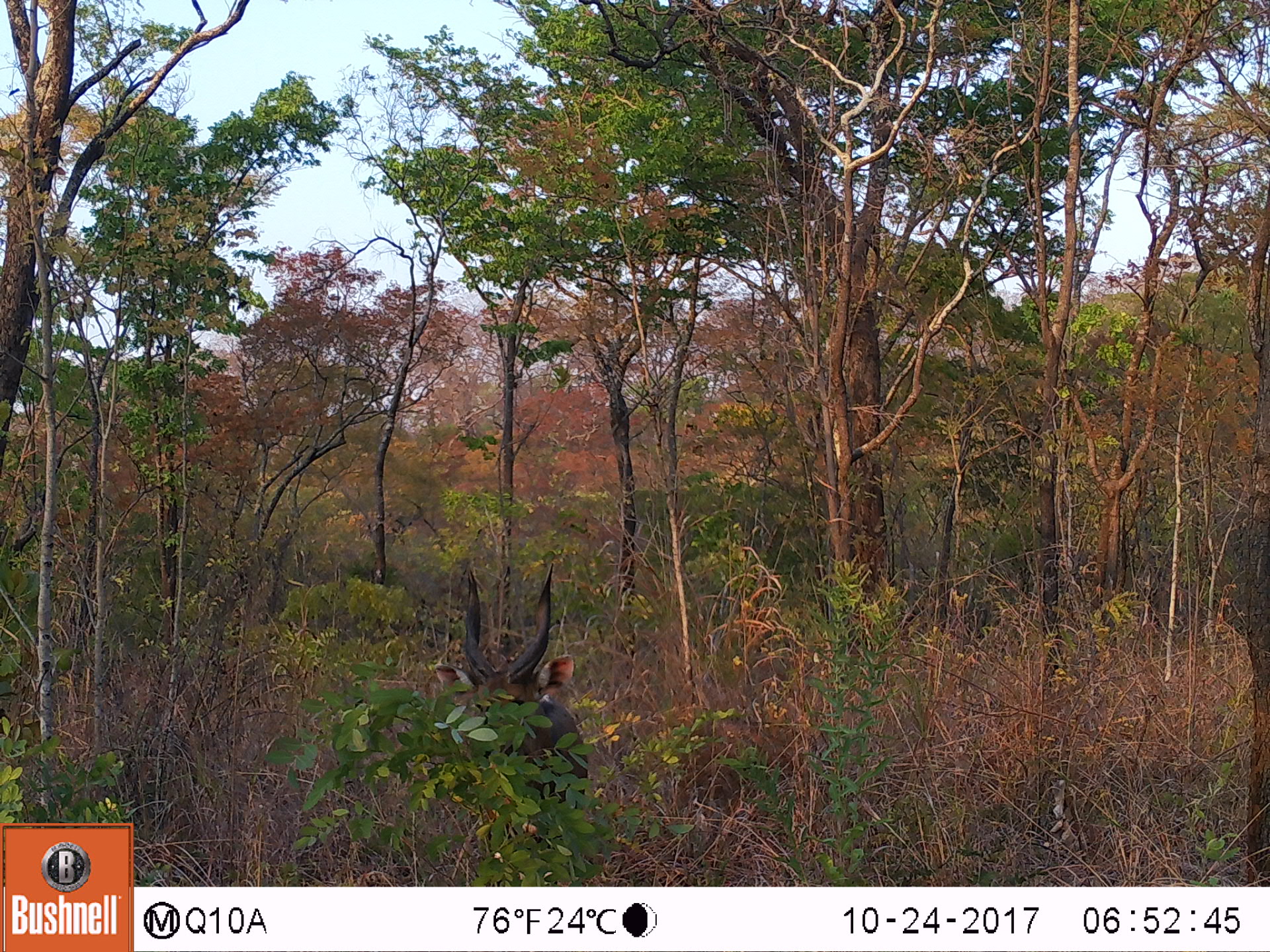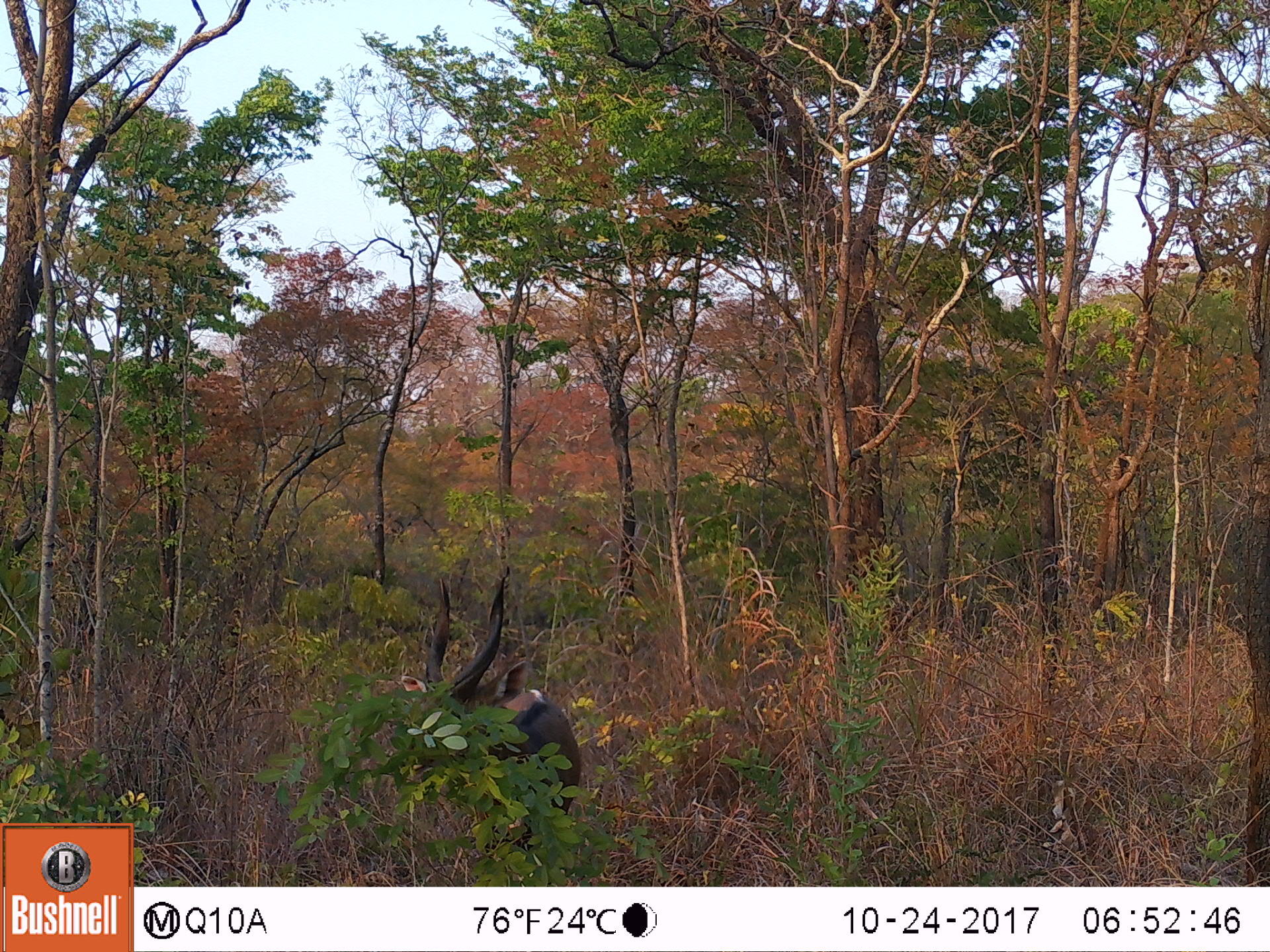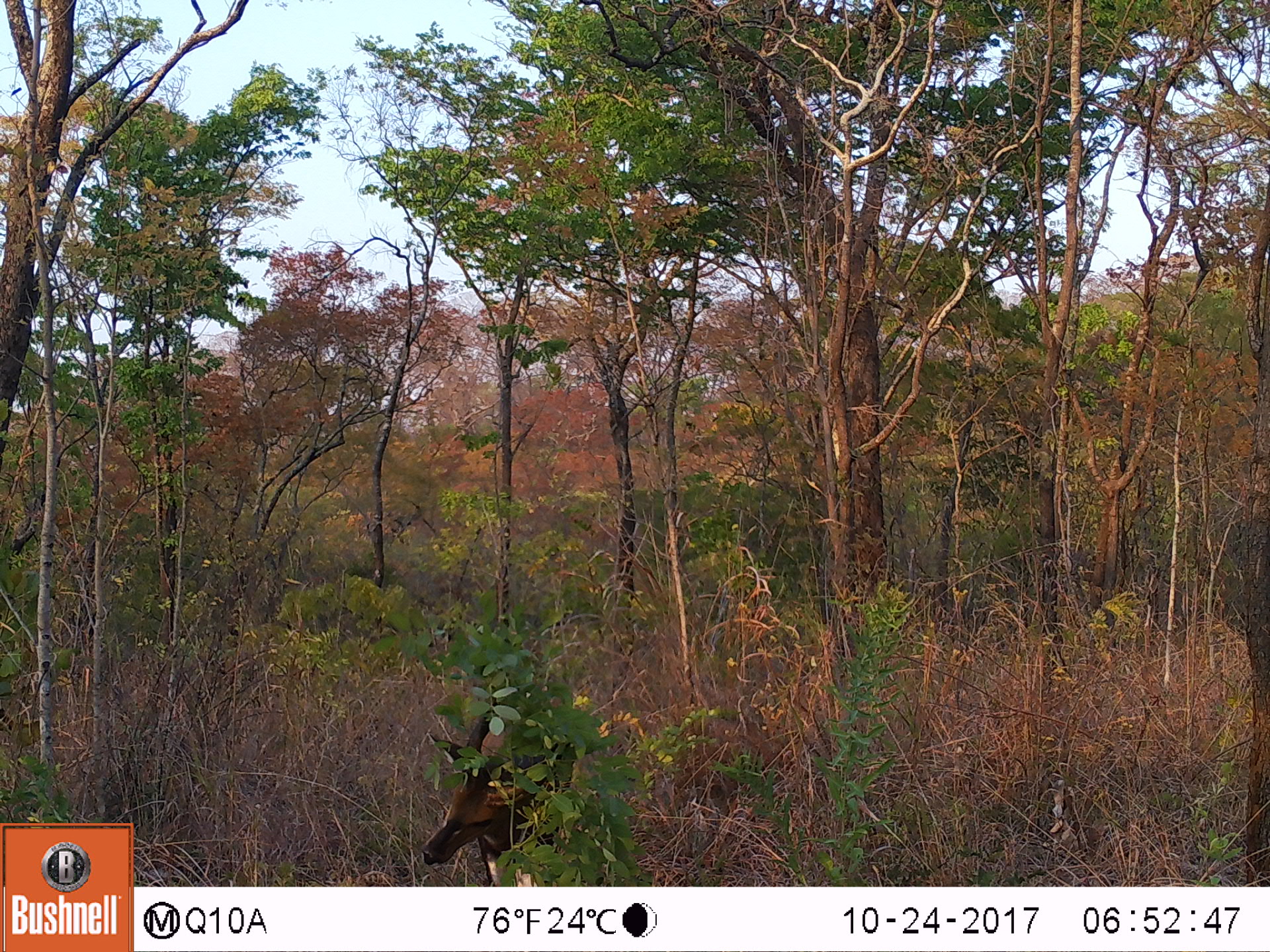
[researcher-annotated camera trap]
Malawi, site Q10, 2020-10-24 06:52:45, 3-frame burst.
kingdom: Animalia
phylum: Chordata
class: Mammalia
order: Artiodactyla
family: Bovidae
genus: Tragelaphus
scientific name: Tragelaphus sylvaticus sylvaticus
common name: cape bushbuck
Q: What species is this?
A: Cape bushbuck (Tragelaphus sylvaticus sylvaticus).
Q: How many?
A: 1.